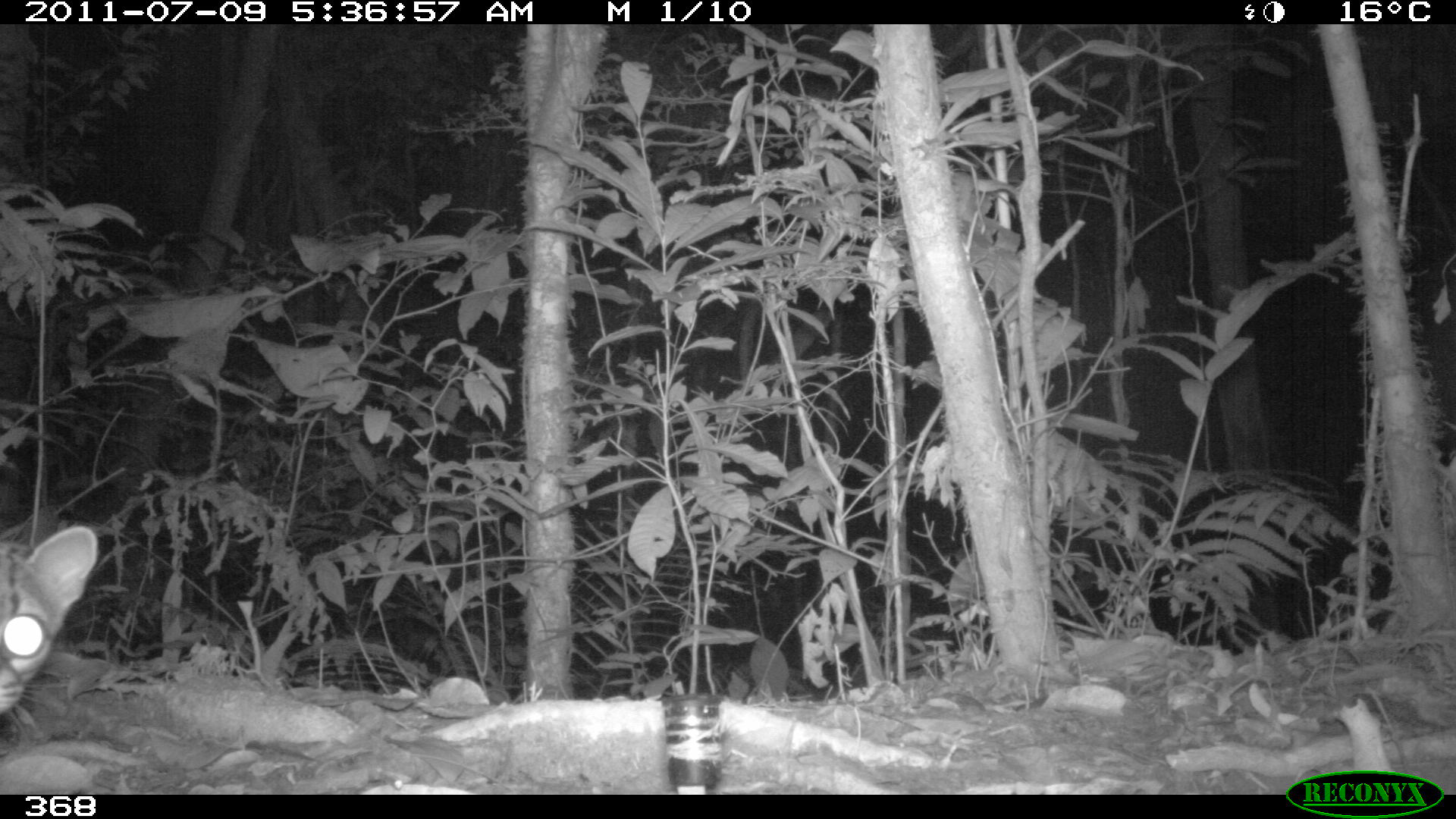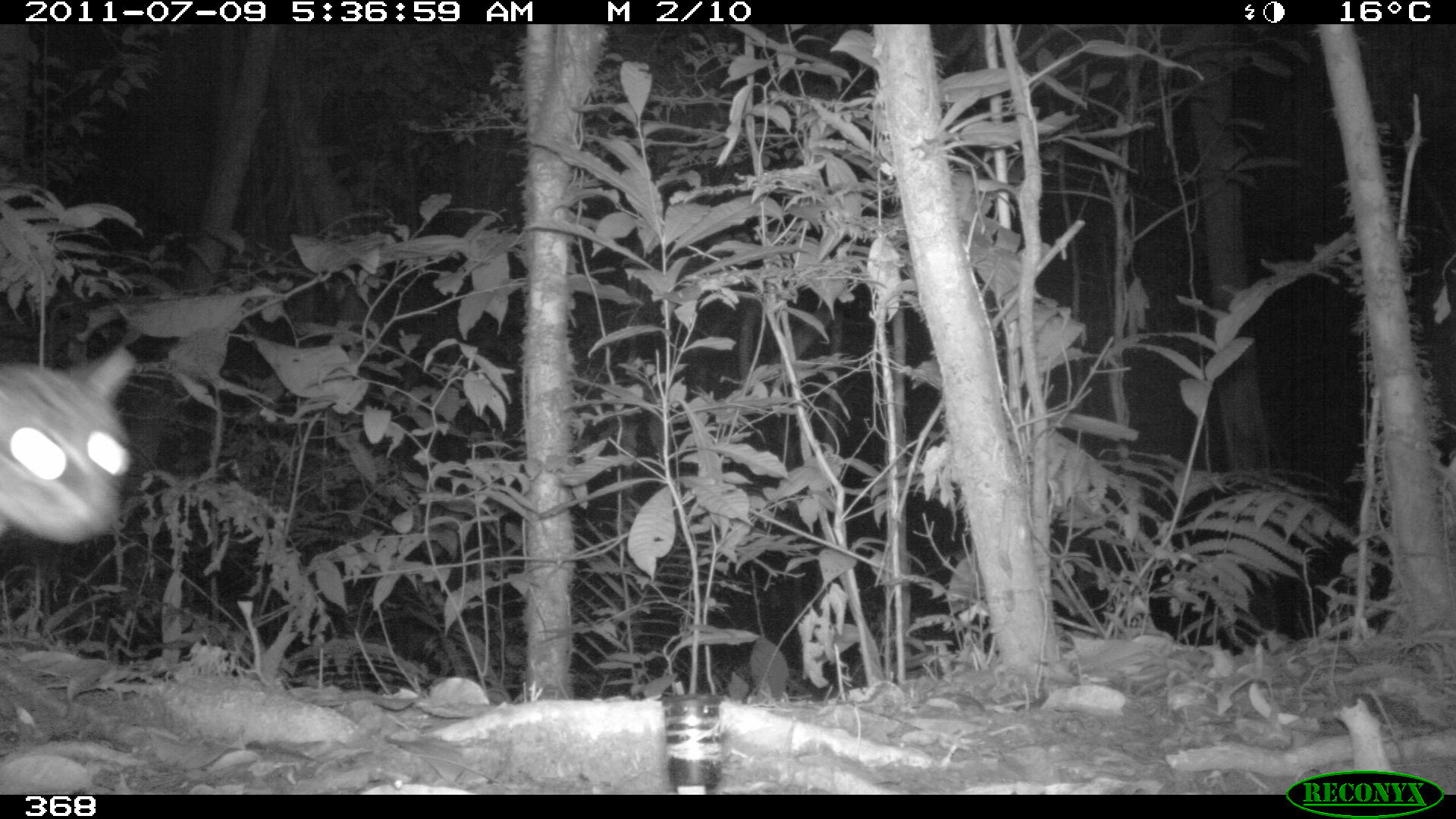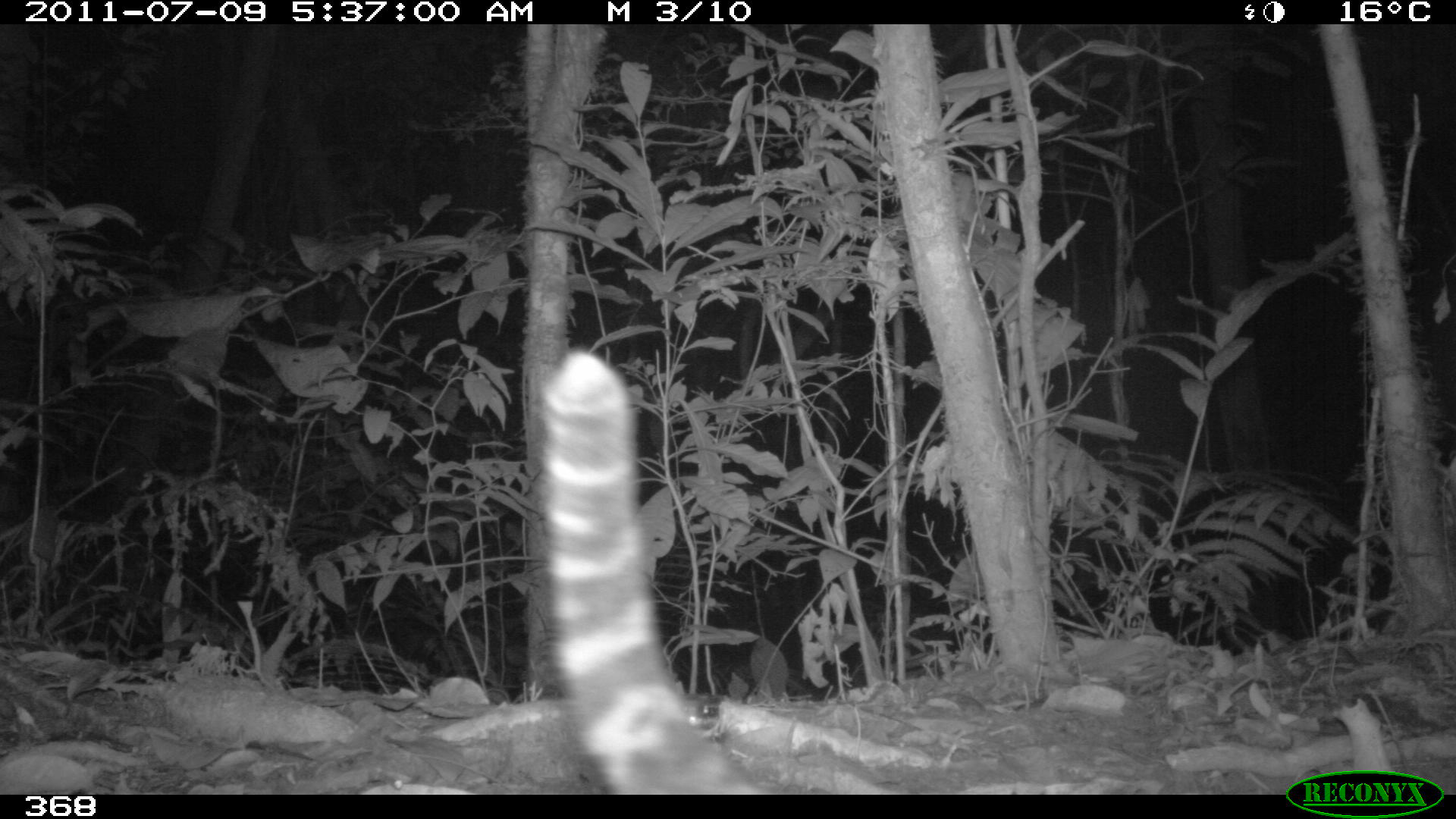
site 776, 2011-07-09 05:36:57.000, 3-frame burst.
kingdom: Animalia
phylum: Chordata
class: Mammalia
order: Carnivora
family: Felidae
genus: Leopardus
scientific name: Leopardus pardalis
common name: ocelot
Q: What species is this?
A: Leopardus pardalis (ocelot).